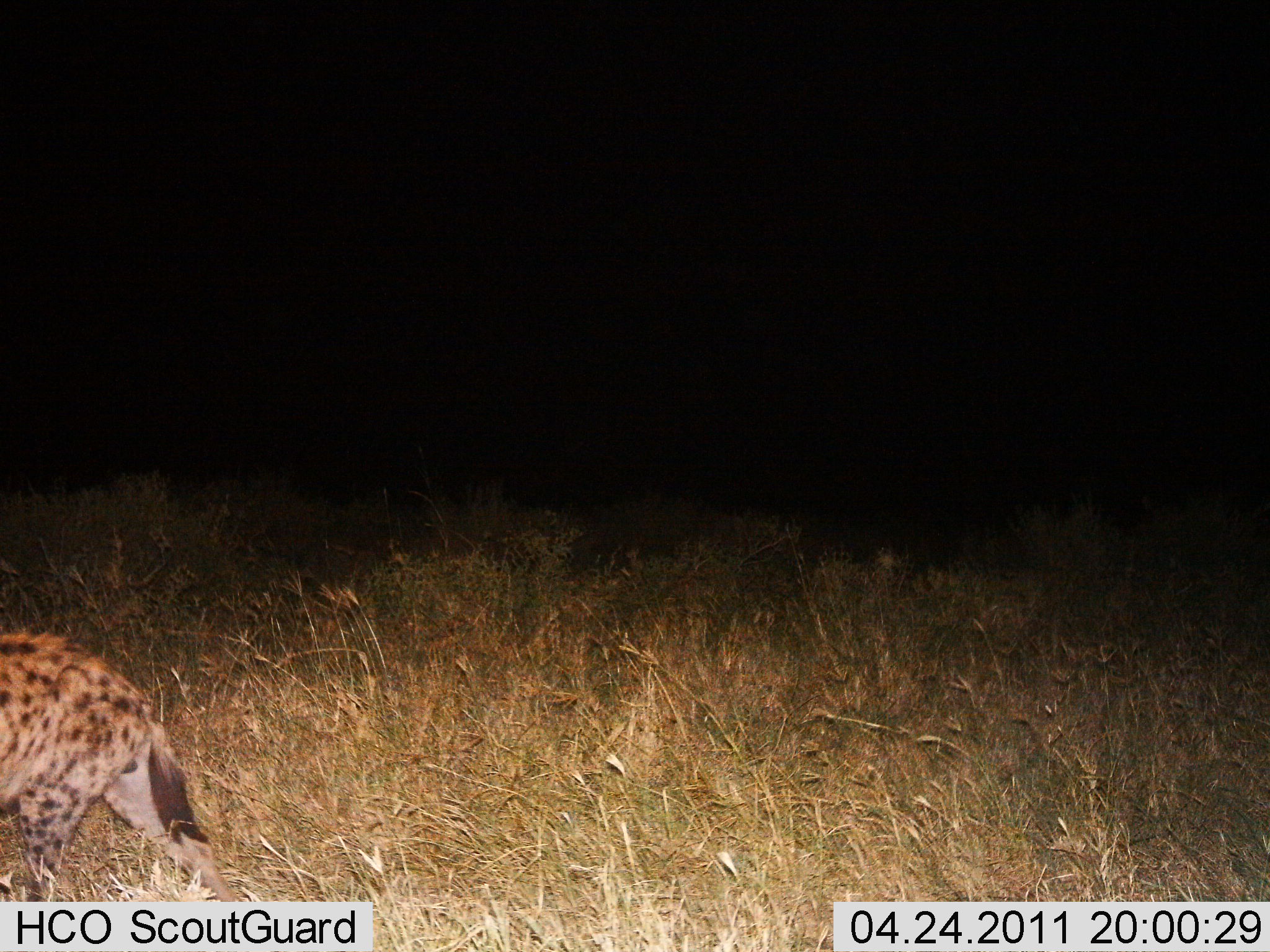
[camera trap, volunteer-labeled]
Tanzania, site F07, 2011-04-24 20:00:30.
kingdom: Animalia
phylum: Chordata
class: Mammalia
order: Carnivora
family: Hyaenidae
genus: Crocuta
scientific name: Crocuta crocuta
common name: spotted hyena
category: hyenaspotted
Hyenaspotted (spotted hyena) (Crocuta crocuta), count 1. Behavior (volunteer vote fractions): standing 9%, resting 0%, moving 91%, interacting 0%. Young present (vote fraction): 0%. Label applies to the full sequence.